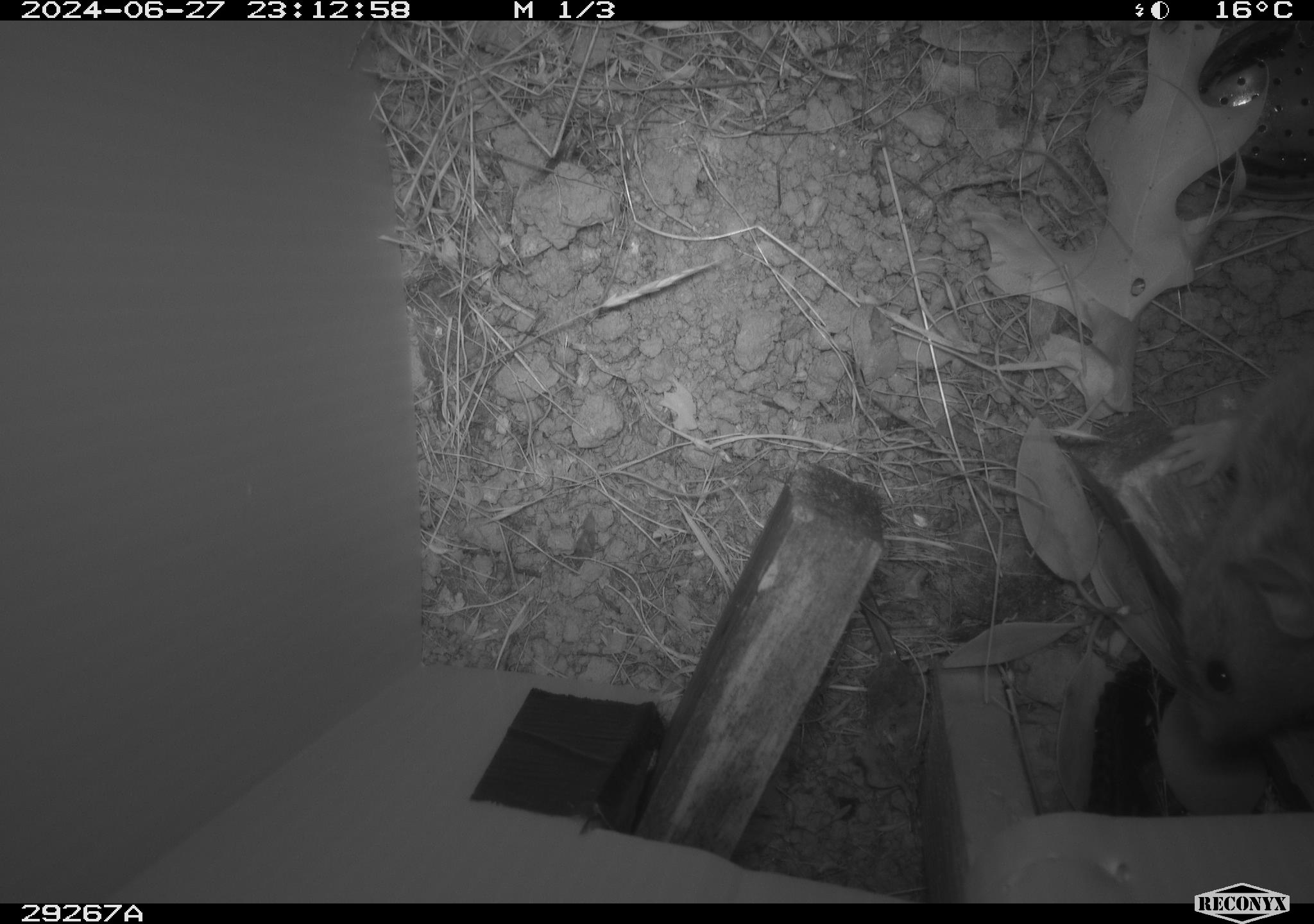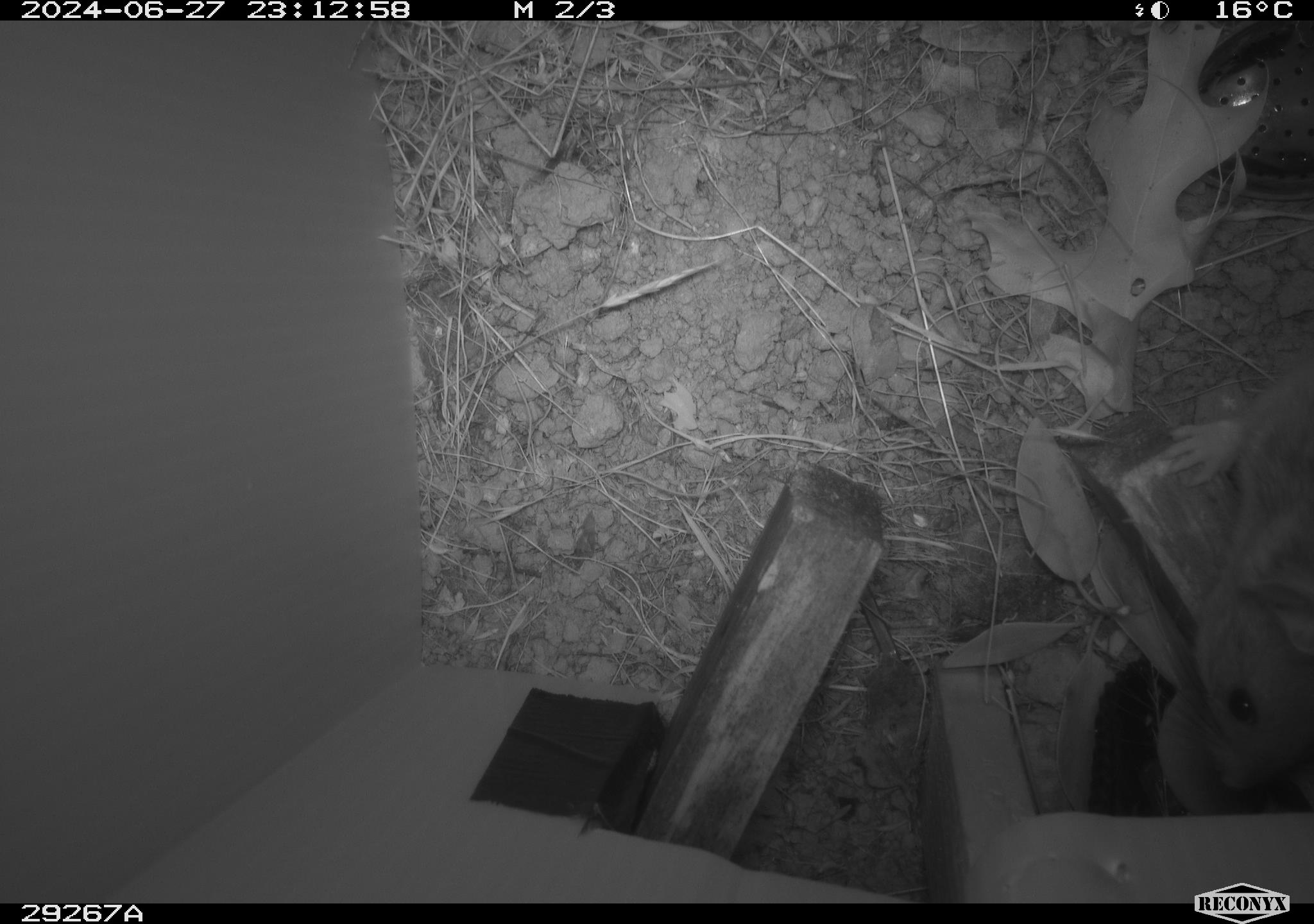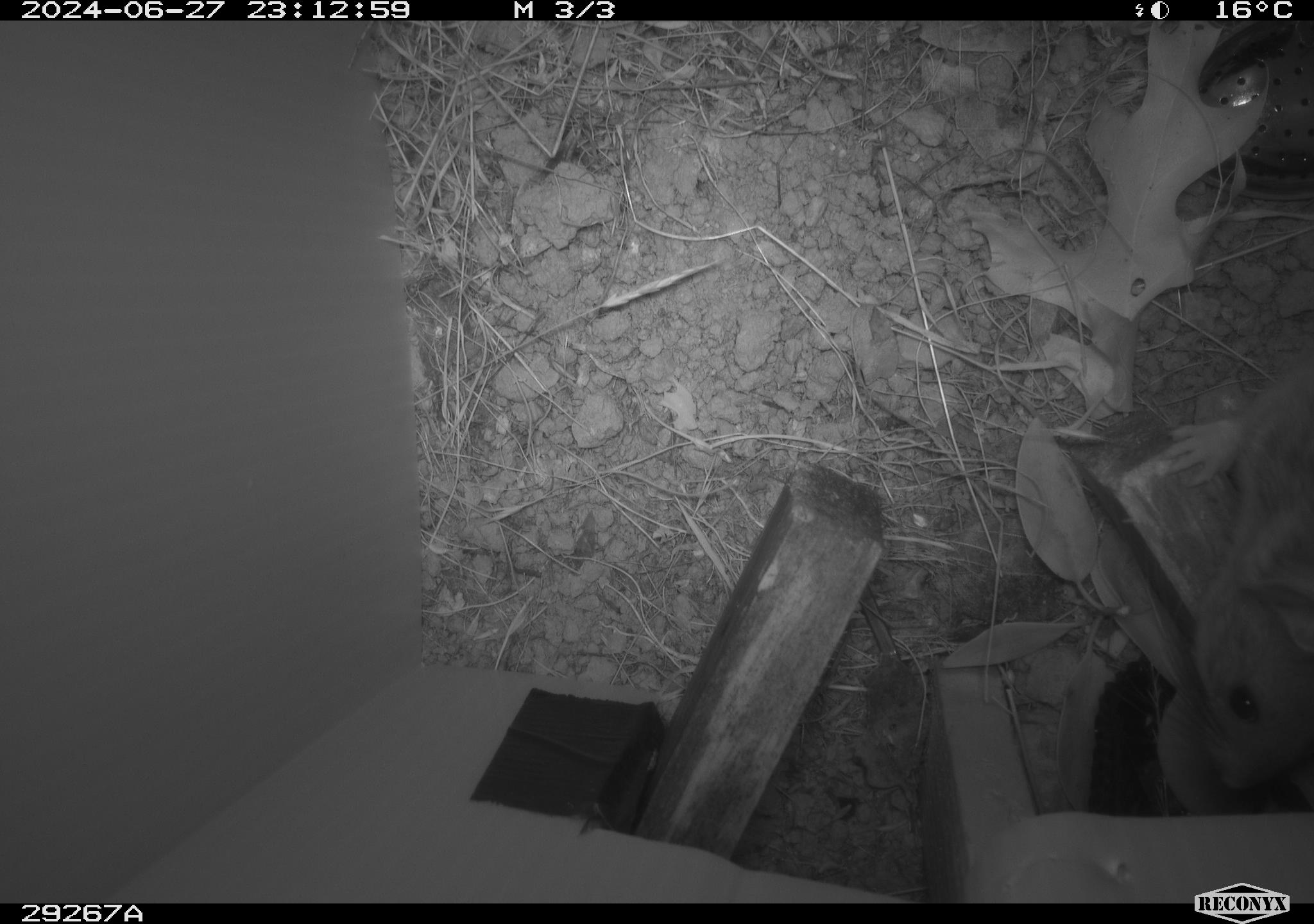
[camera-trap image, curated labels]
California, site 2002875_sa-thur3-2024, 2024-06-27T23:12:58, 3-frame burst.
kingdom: Animalia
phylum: Chordata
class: Mammalia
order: Rodentia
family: Cricetidae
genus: Neotoma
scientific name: Neotoma fuscipes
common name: dusky-footed woodrat